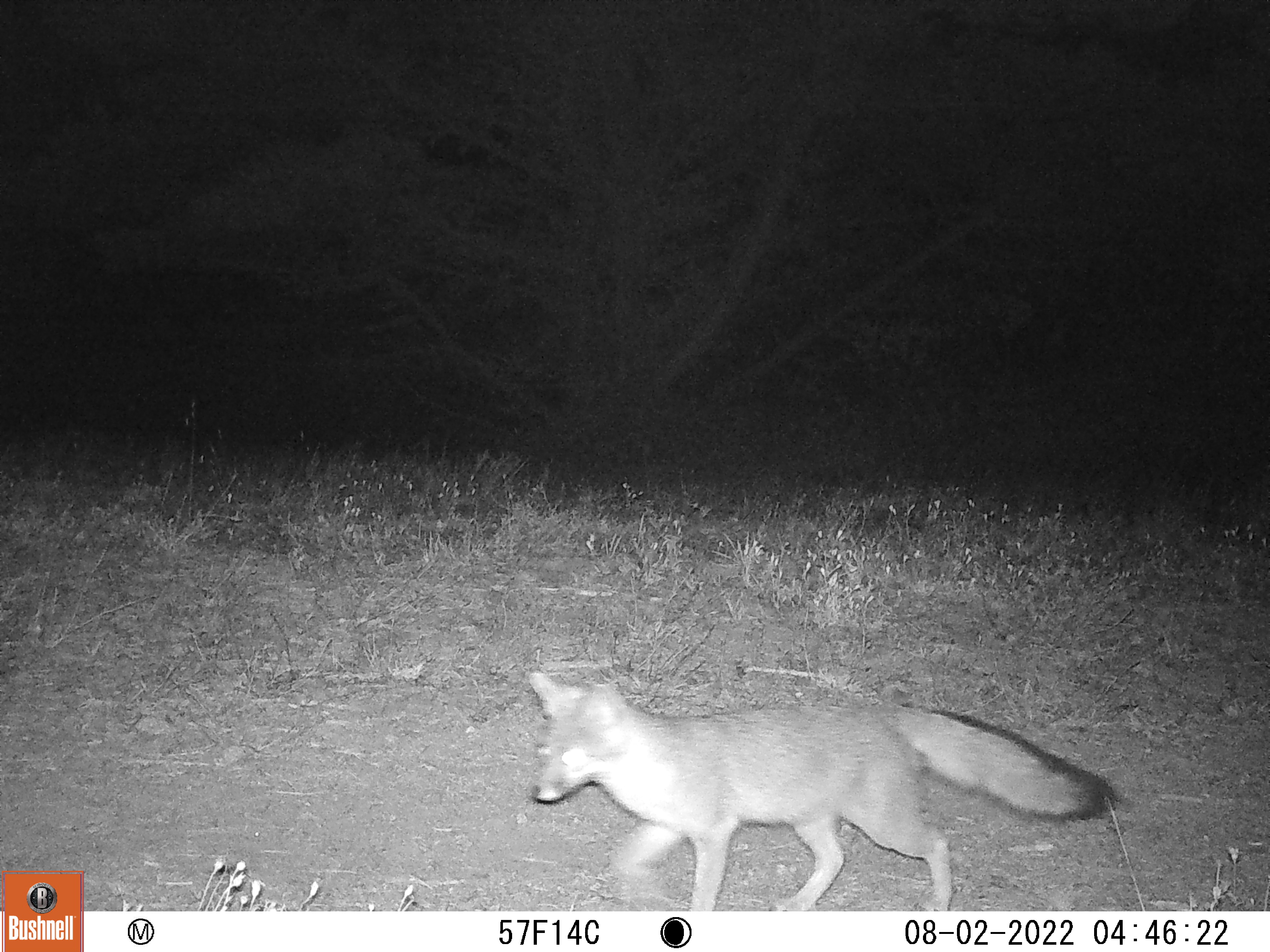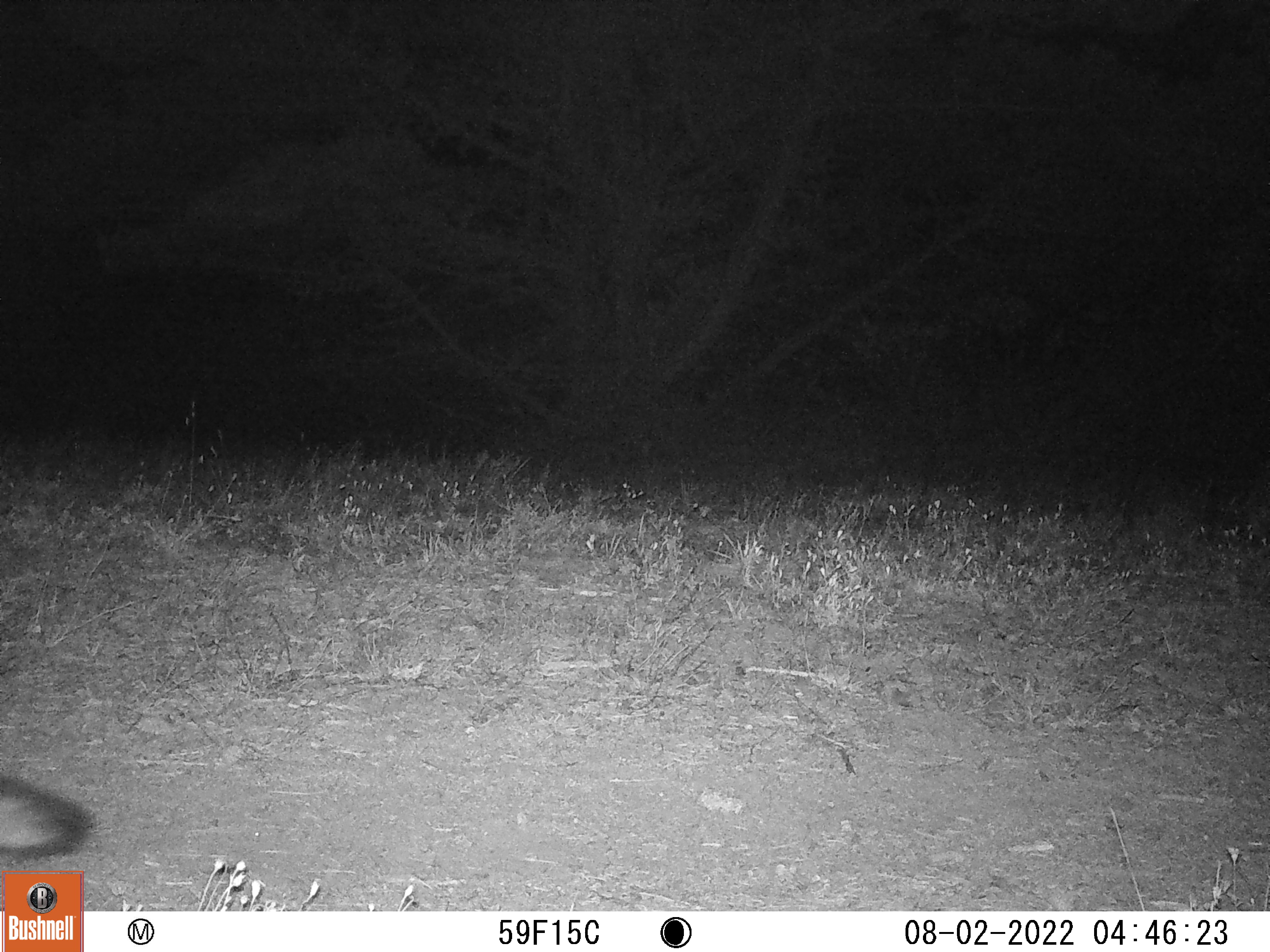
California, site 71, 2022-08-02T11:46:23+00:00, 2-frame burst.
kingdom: Animalia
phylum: Chordata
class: Mammalia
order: Carnivora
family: Canidae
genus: Urocyon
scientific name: Urocyon cinereoargenteus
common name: gray fox